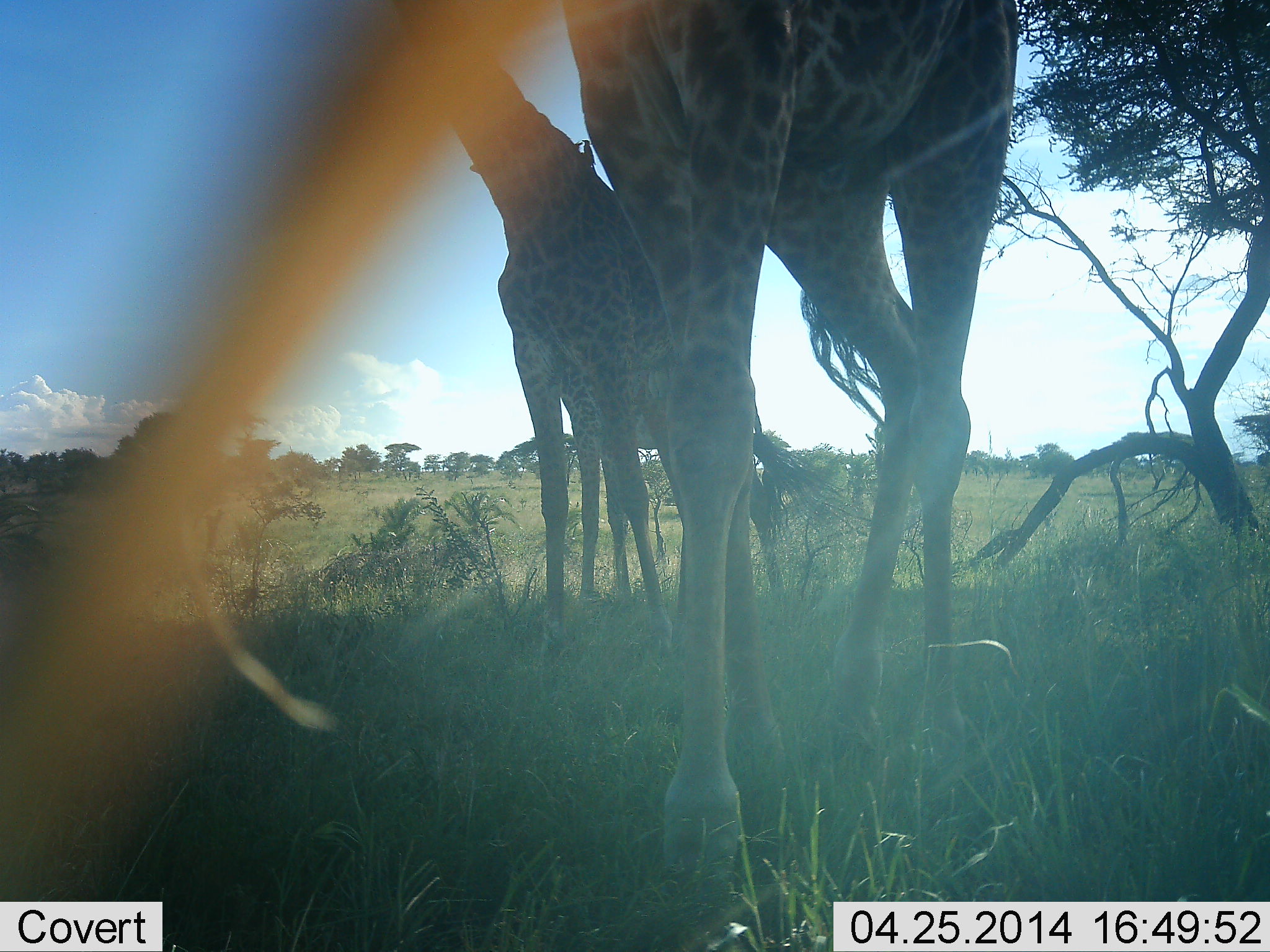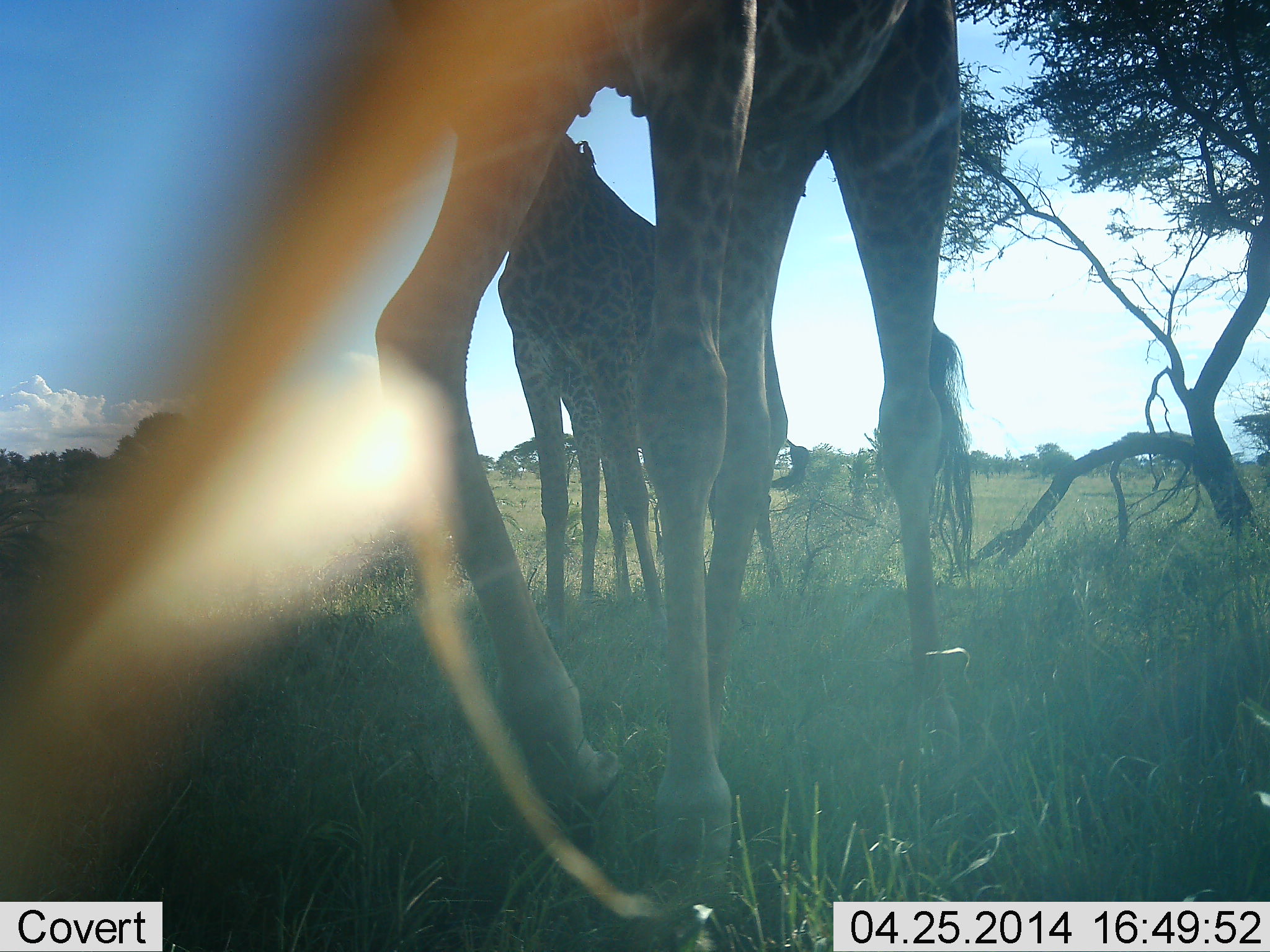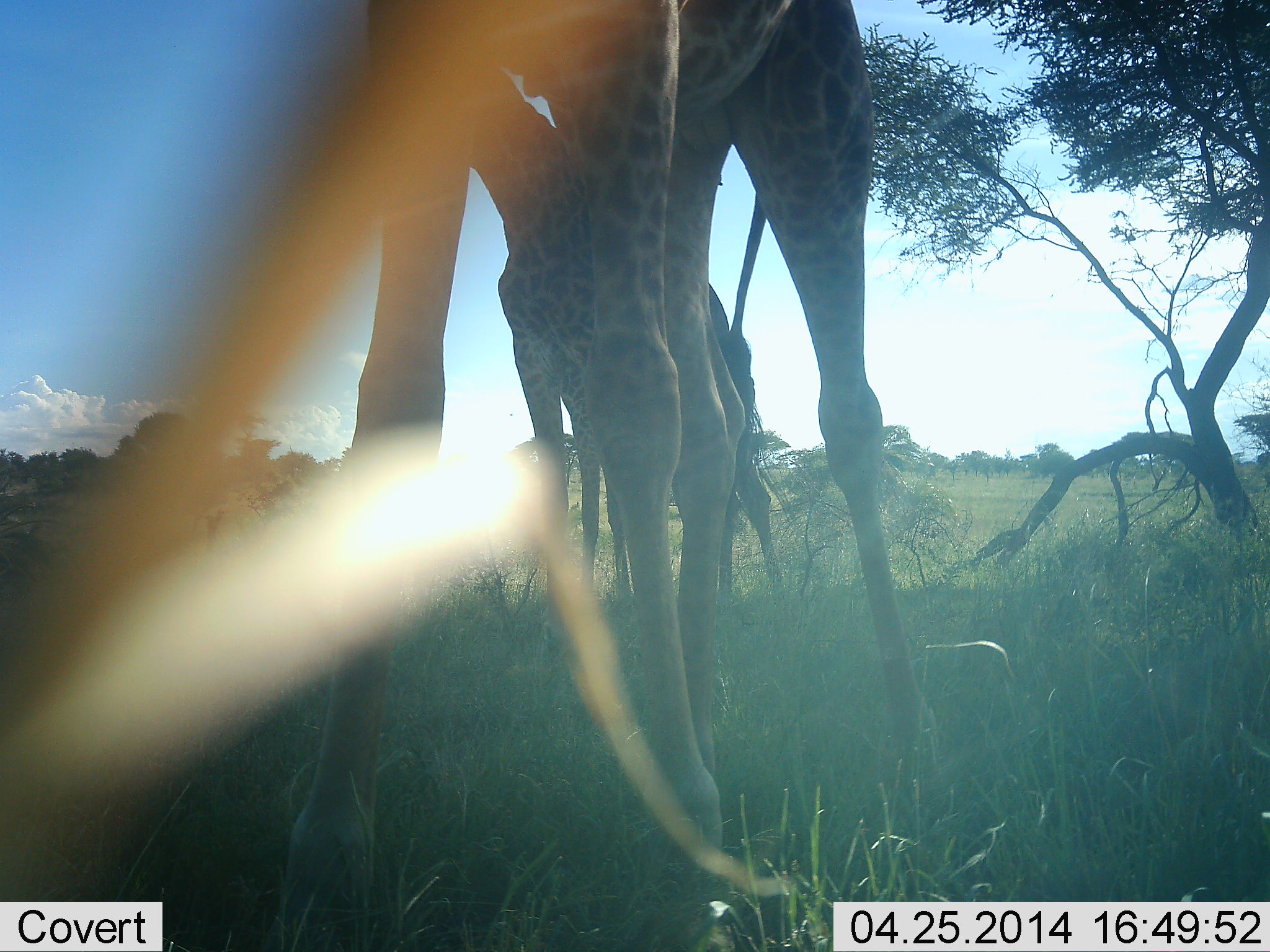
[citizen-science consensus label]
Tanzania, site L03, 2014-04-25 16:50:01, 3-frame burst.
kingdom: Animalia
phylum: Chordata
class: Mammalia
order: Artiodactyla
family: Giraffidae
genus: Giraffa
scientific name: Giraffa camelopardalis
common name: giraffe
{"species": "giraffe (Giraffa camelopardalis)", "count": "3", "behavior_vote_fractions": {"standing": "90%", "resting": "0%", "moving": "80%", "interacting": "0%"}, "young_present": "20%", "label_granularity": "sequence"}